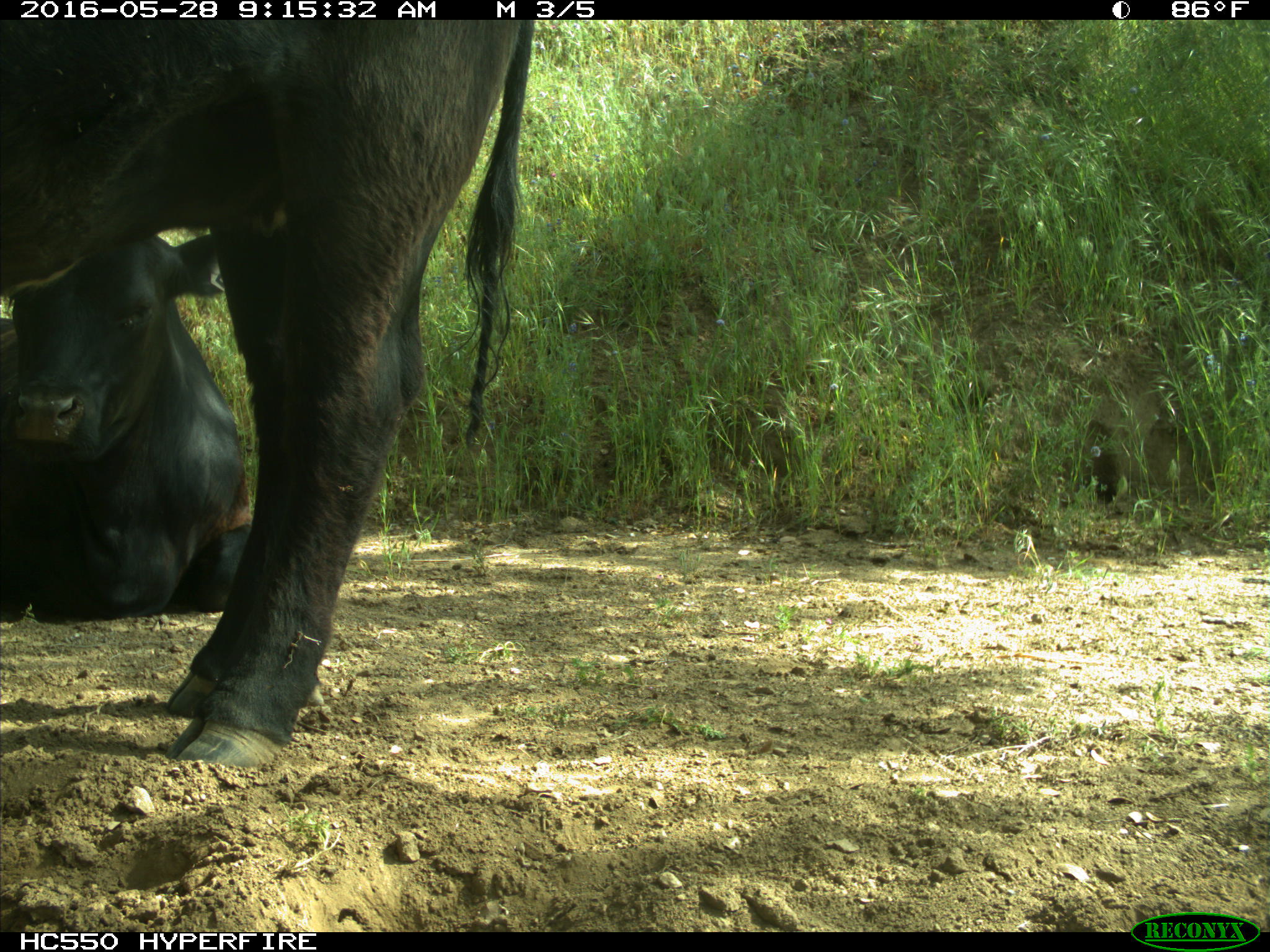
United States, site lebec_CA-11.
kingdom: Animalia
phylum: Chordata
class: Mammalia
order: Artiodactyla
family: Bovidae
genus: Bos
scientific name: Bos taurus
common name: domestic cow